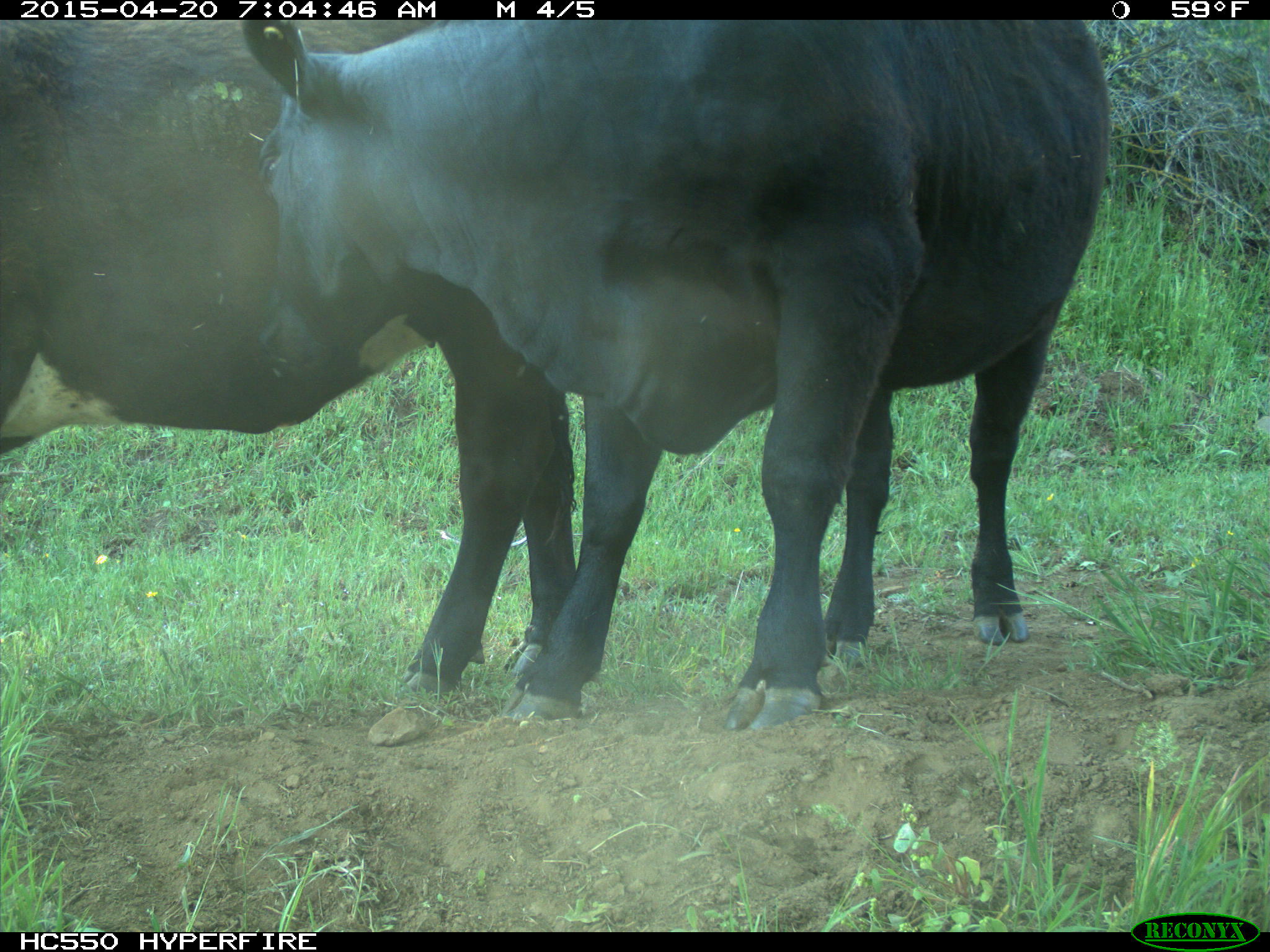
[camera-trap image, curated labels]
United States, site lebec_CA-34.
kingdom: Animalia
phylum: Chordata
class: Mammalia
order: Artiodactyla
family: Bovidae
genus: Bos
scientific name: Bos taurus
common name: domestic cow